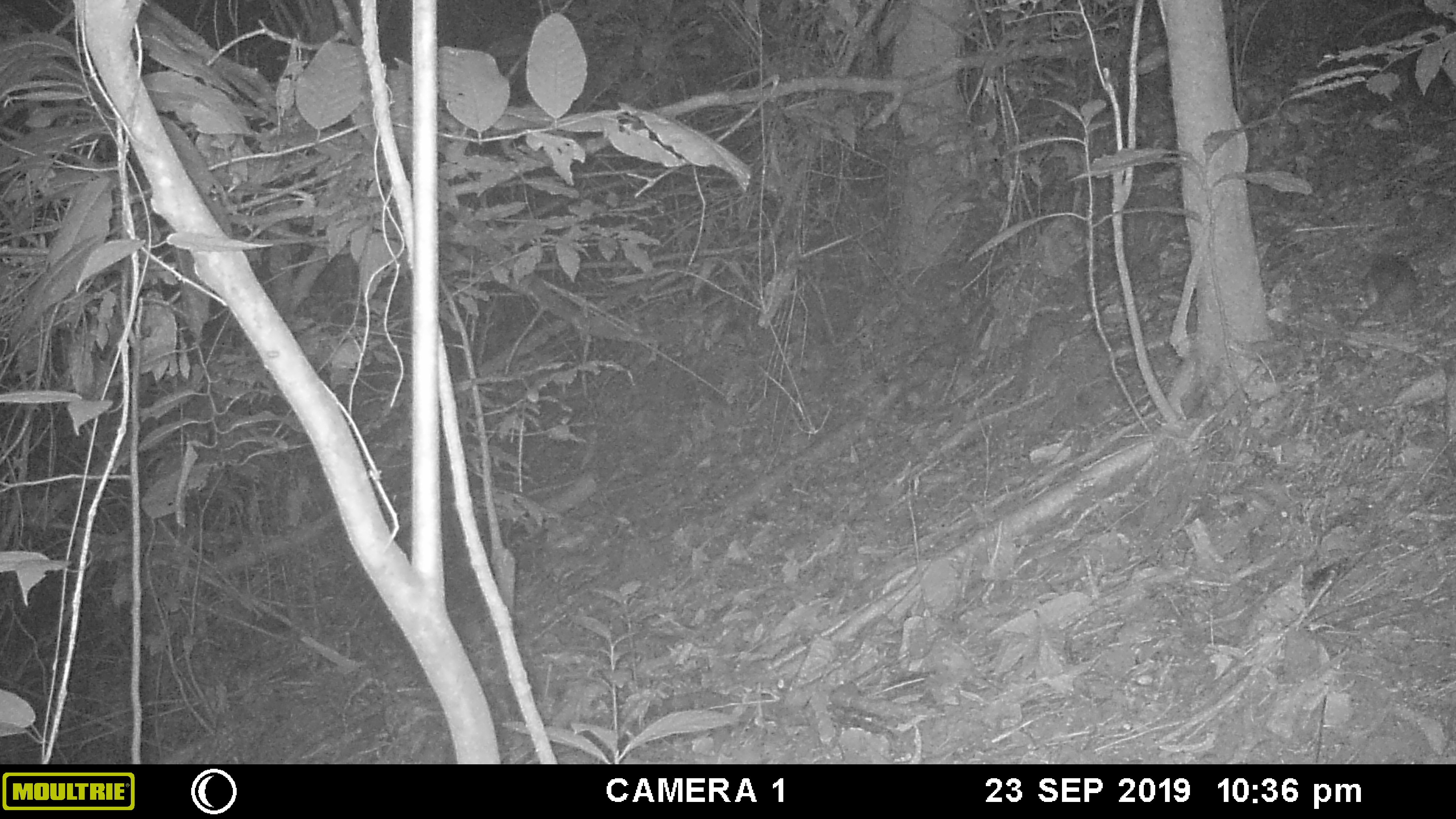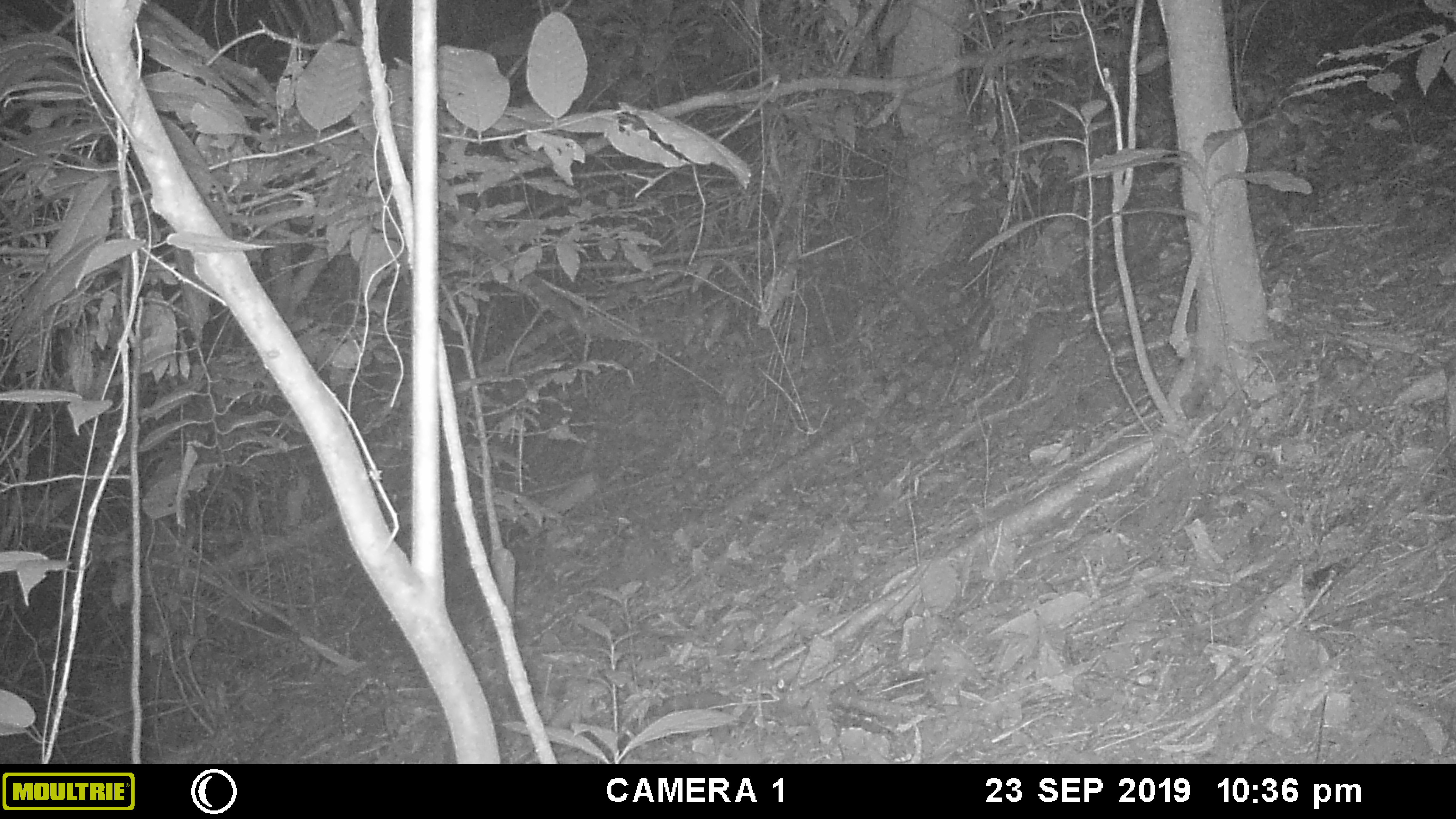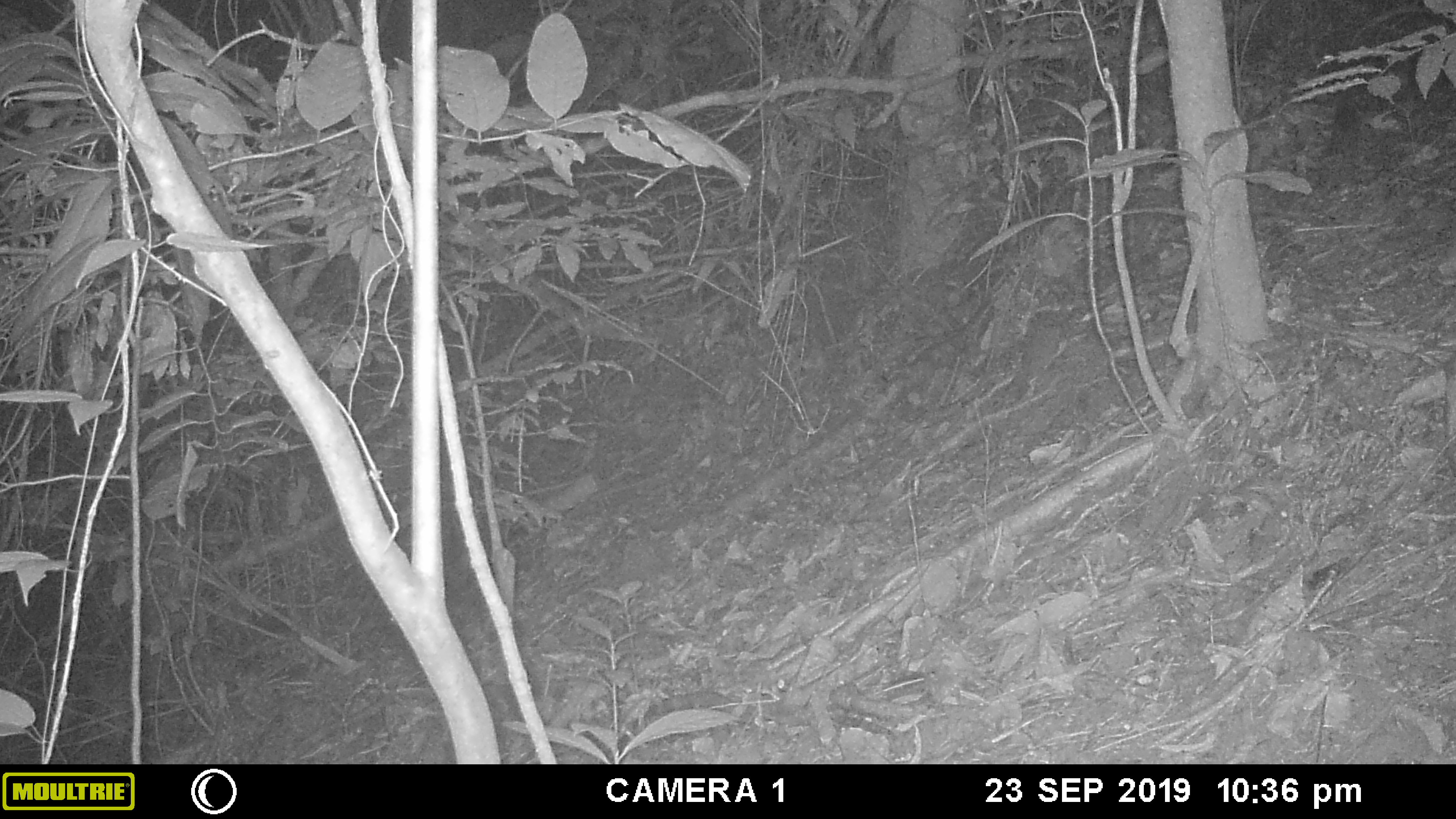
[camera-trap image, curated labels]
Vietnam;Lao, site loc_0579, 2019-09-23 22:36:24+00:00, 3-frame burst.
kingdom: Animalia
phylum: Chordata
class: Mammalia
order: Rodentia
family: Muridae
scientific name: Muridae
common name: old-world mice and rats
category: unidentified murid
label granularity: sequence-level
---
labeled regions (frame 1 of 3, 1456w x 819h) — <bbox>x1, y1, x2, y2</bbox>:
unidentified murid: <bbox>1354, 254, 1418, 333</bbox>